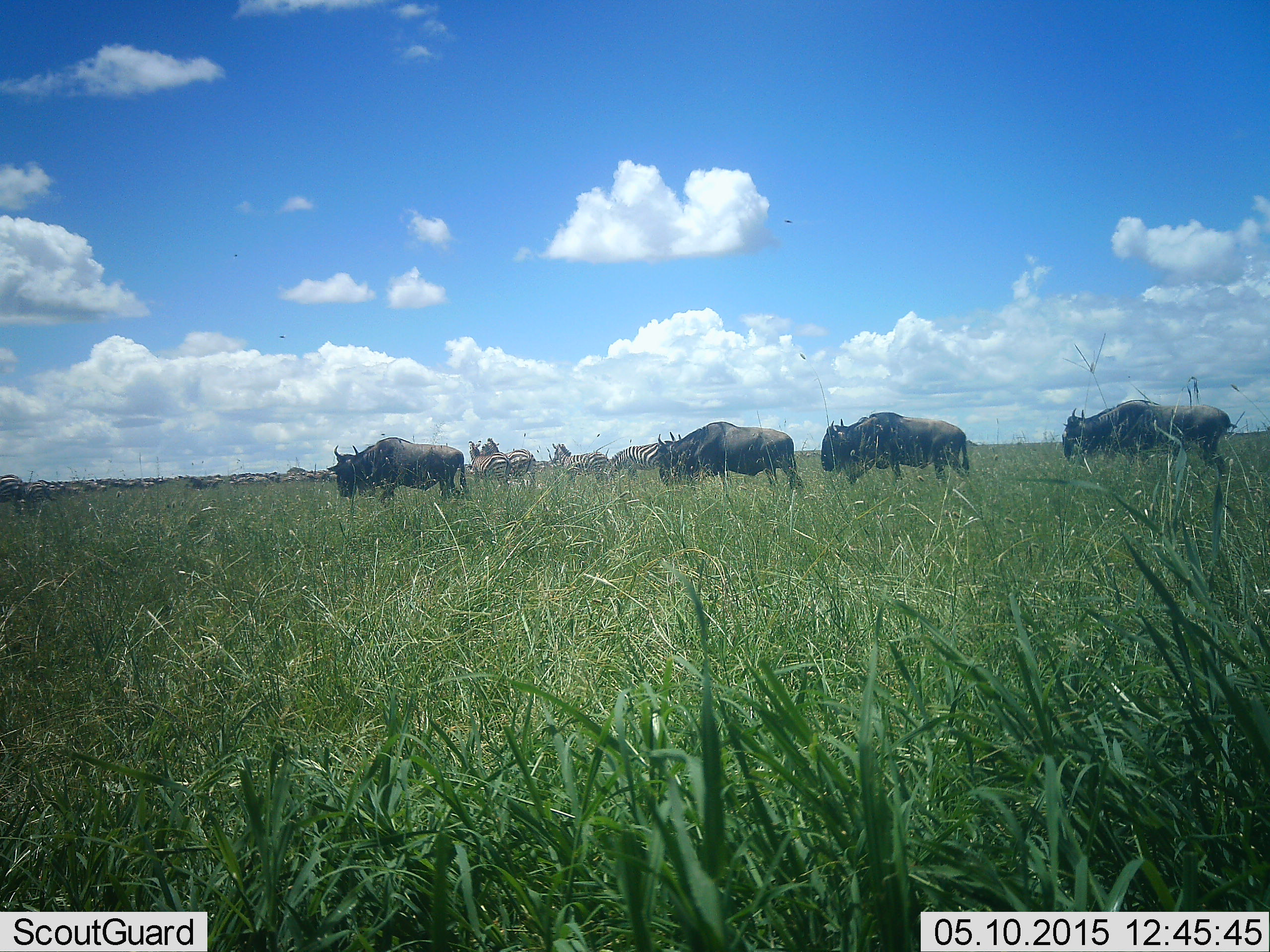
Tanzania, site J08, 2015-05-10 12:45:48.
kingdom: Animalia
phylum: Chordata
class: Mammalia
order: Artiodactyla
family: Bovidae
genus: Connochaetes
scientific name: Connochaetes taurinus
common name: blue wildebeest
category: wildebeest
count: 4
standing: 10%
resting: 0%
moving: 90%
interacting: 0%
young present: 0%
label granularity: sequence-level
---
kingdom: Animalia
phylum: Chordata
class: Mammalia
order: Perissodactyla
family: Equidae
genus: Equus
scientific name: Equus quagga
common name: plains zebra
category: zebra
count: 5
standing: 60%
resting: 0%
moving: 40%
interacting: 0%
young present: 0%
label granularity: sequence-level